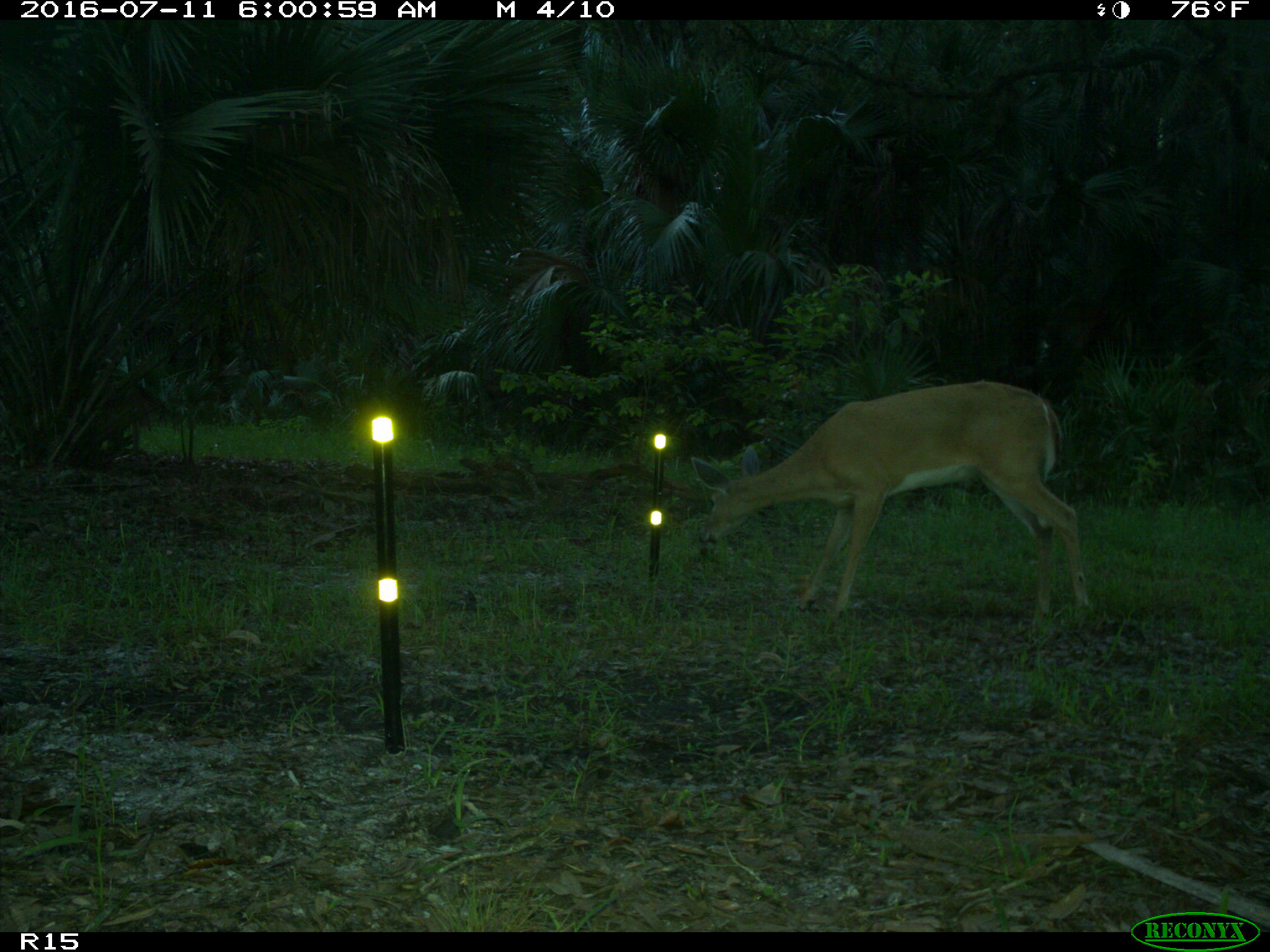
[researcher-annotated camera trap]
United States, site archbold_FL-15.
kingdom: Animalia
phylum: Chordata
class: Mammalia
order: Artiodactyla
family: Cervidae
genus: Odocoileus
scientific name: Odocoileus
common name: deer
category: unidentified deer